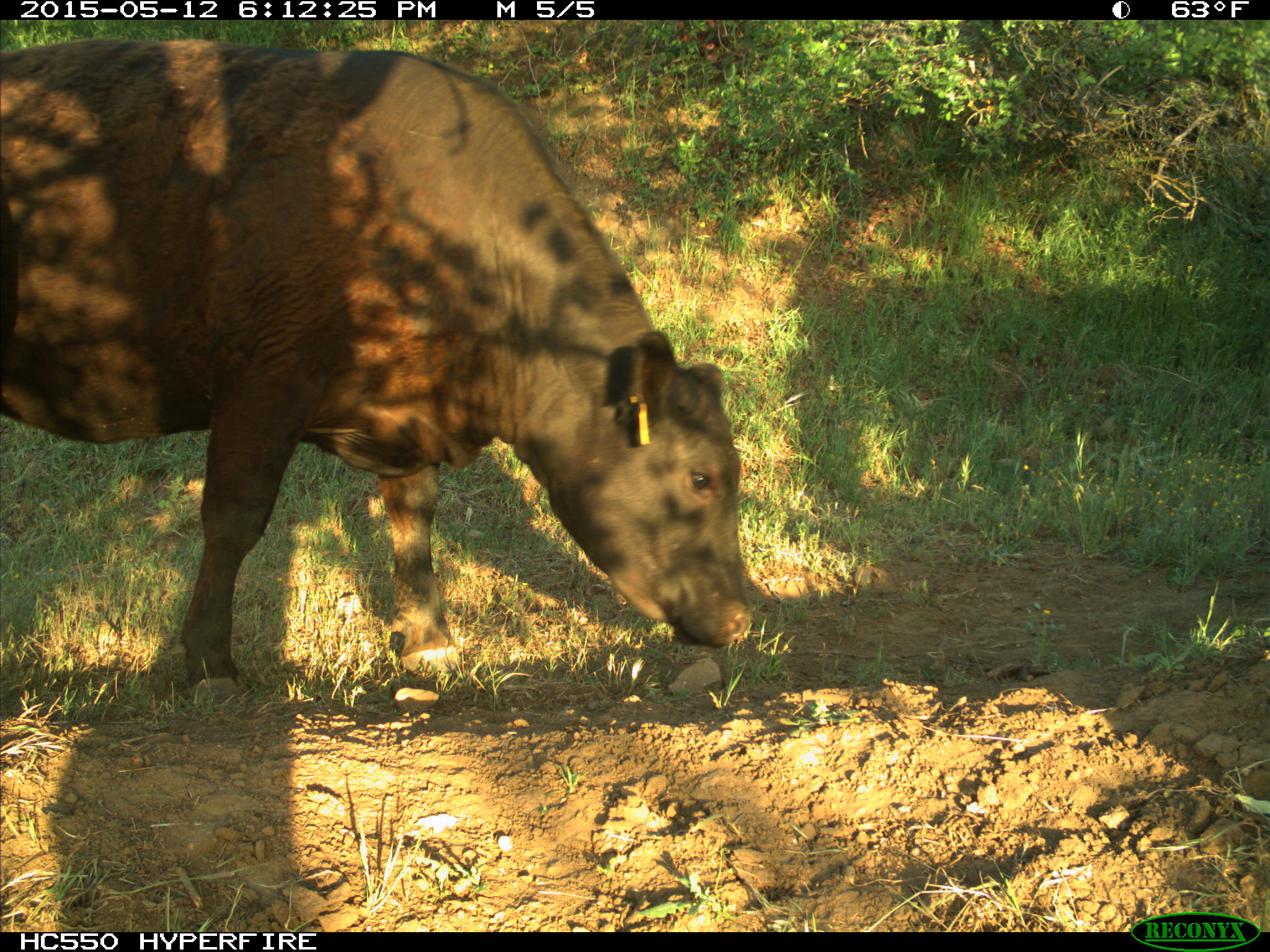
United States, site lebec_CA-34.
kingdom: Animalia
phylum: Chordata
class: Mammalia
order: Artiodactyla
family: Bovidae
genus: Bos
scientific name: Bos taurus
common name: domestic cow